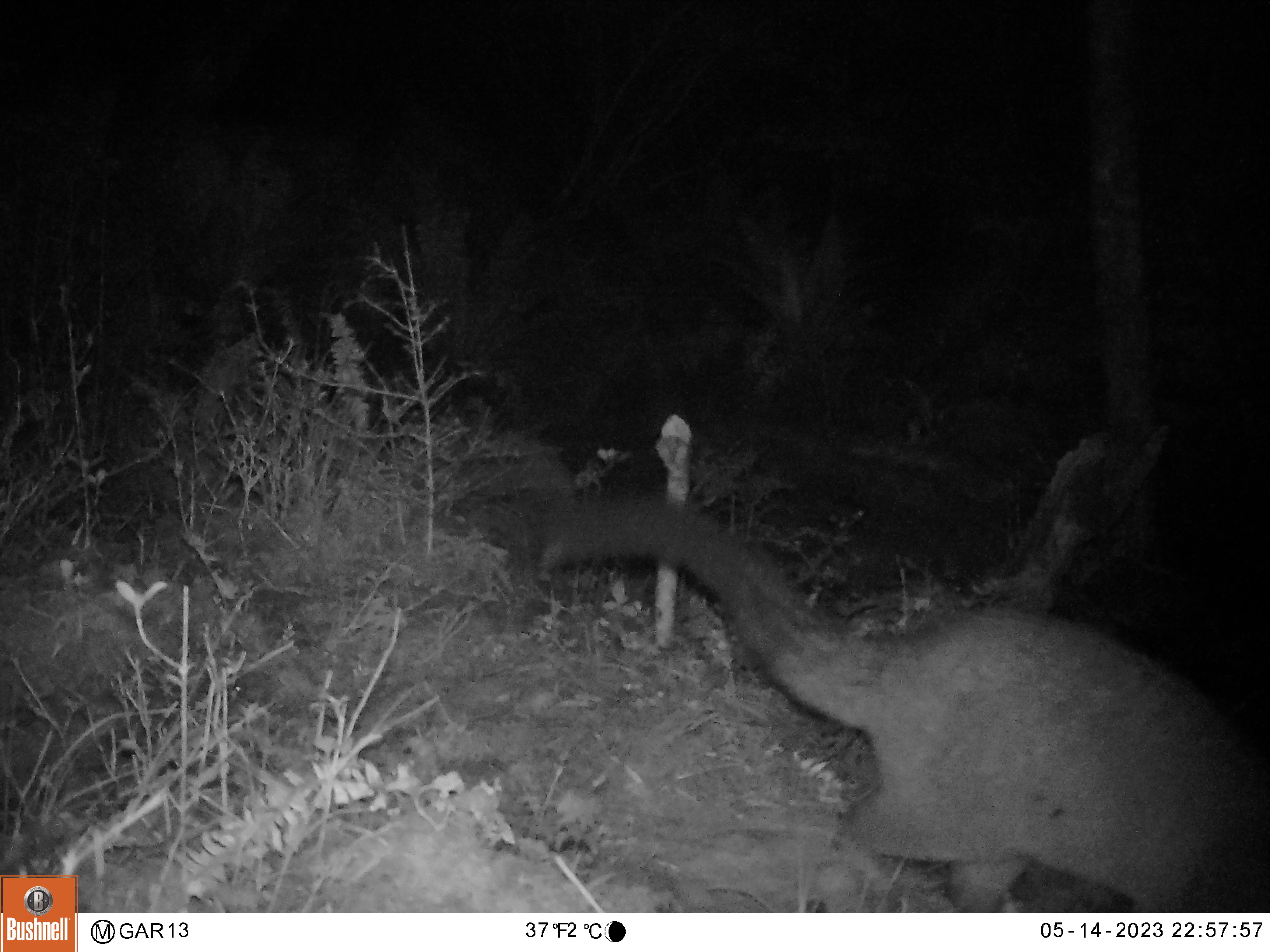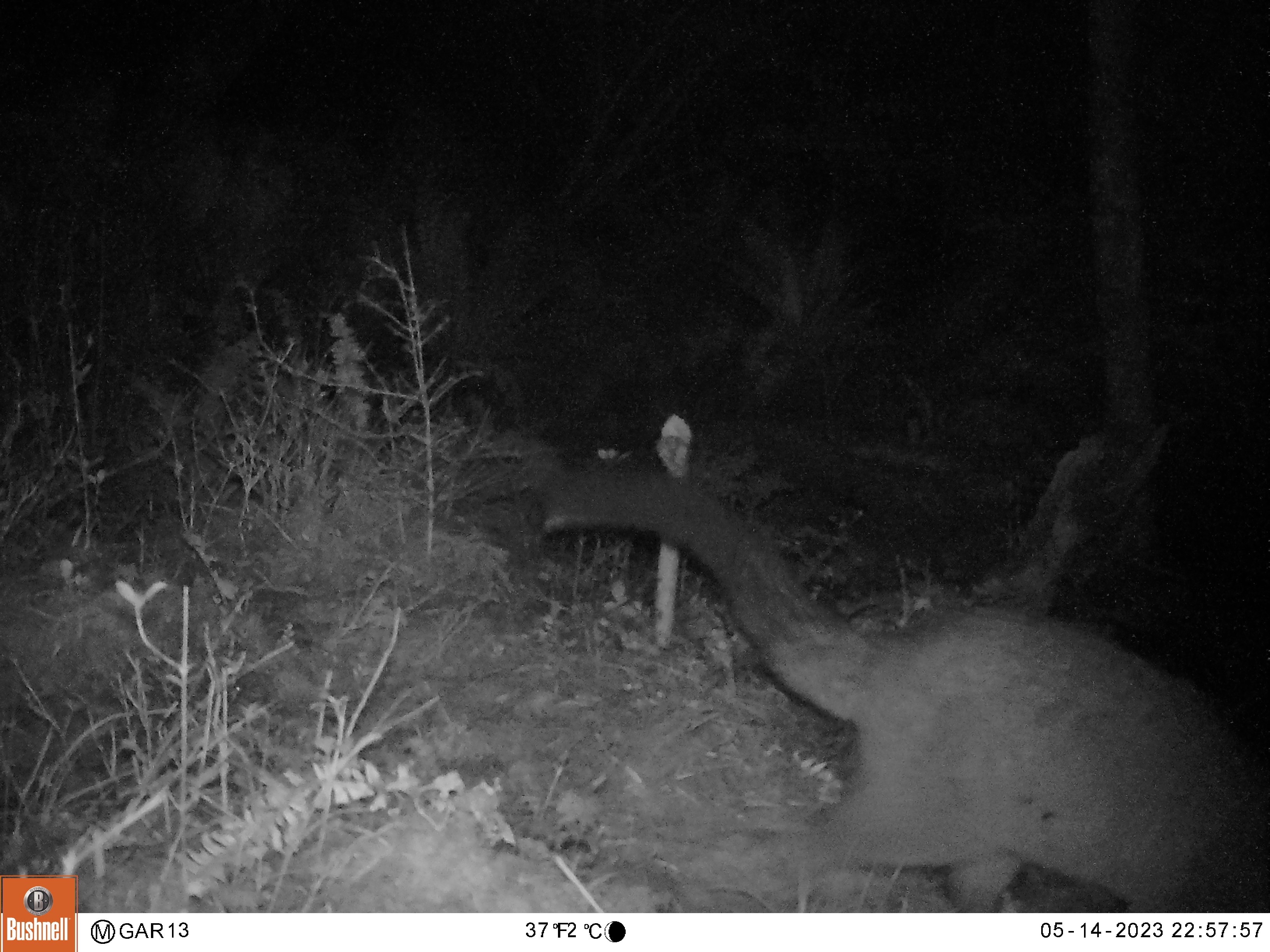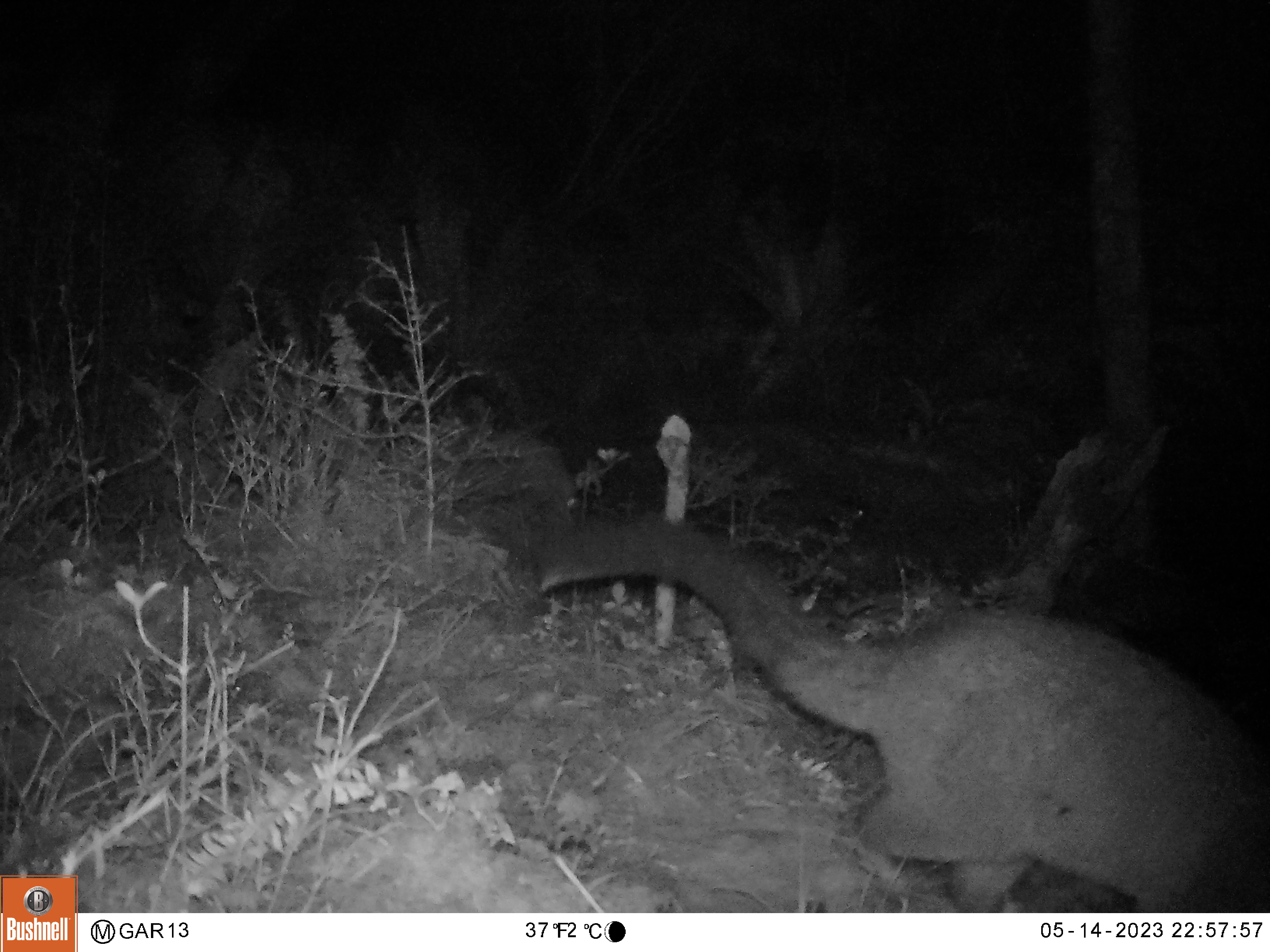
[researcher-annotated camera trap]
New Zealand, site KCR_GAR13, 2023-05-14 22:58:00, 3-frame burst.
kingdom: Animalia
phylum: Chordata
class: Mammalia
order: Diprotodontia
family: Phalangeridae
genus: Trichosurus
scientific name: Trichosurus vulpecula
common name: common brushtail possum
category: possum